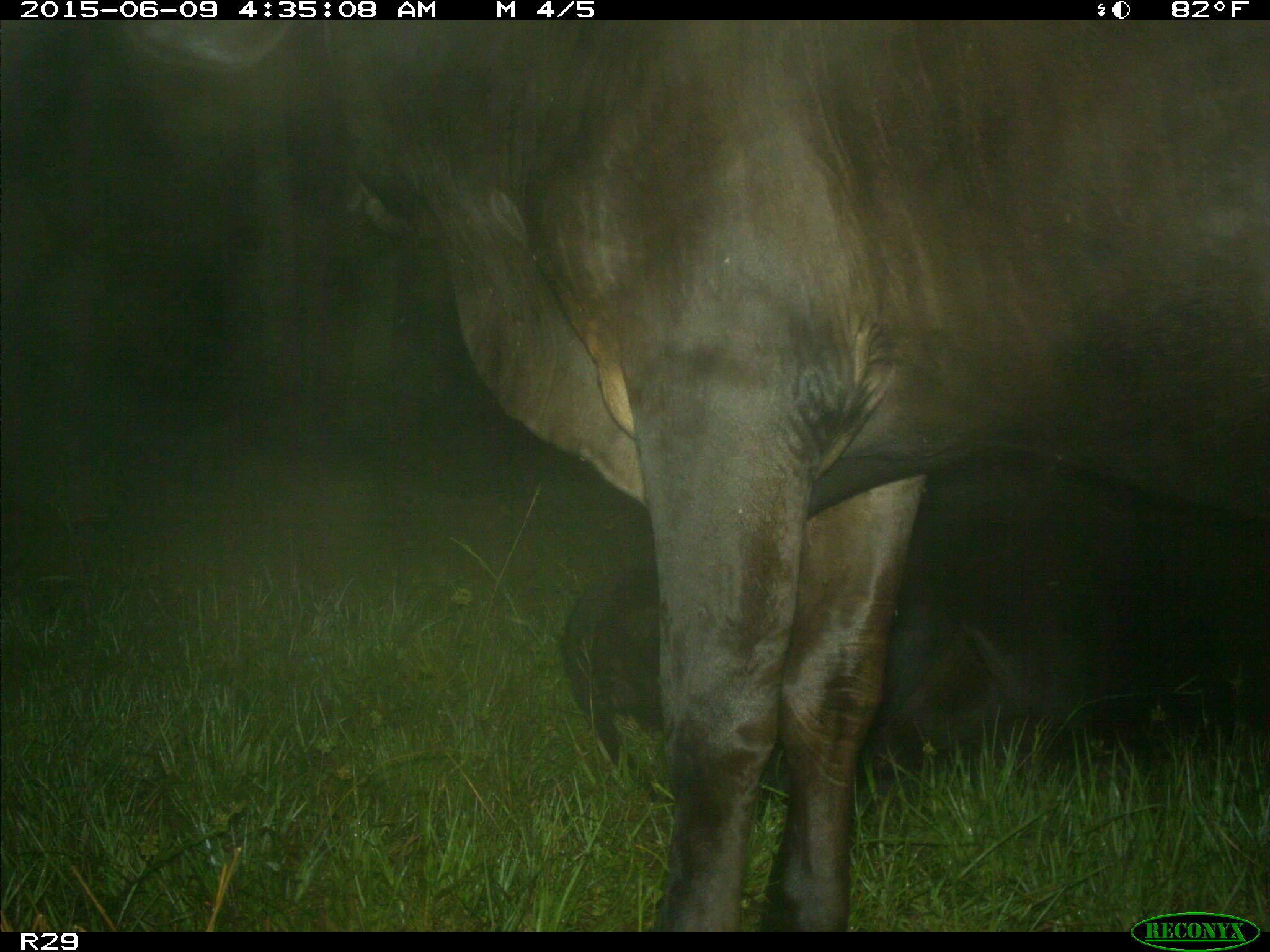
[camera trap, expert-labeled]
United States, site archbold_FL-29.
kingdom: Animalia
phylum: Chordata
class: Mammalia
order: Artiodactyla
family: Bovidae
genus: Bos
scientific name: Bos taurus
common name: domestic cow